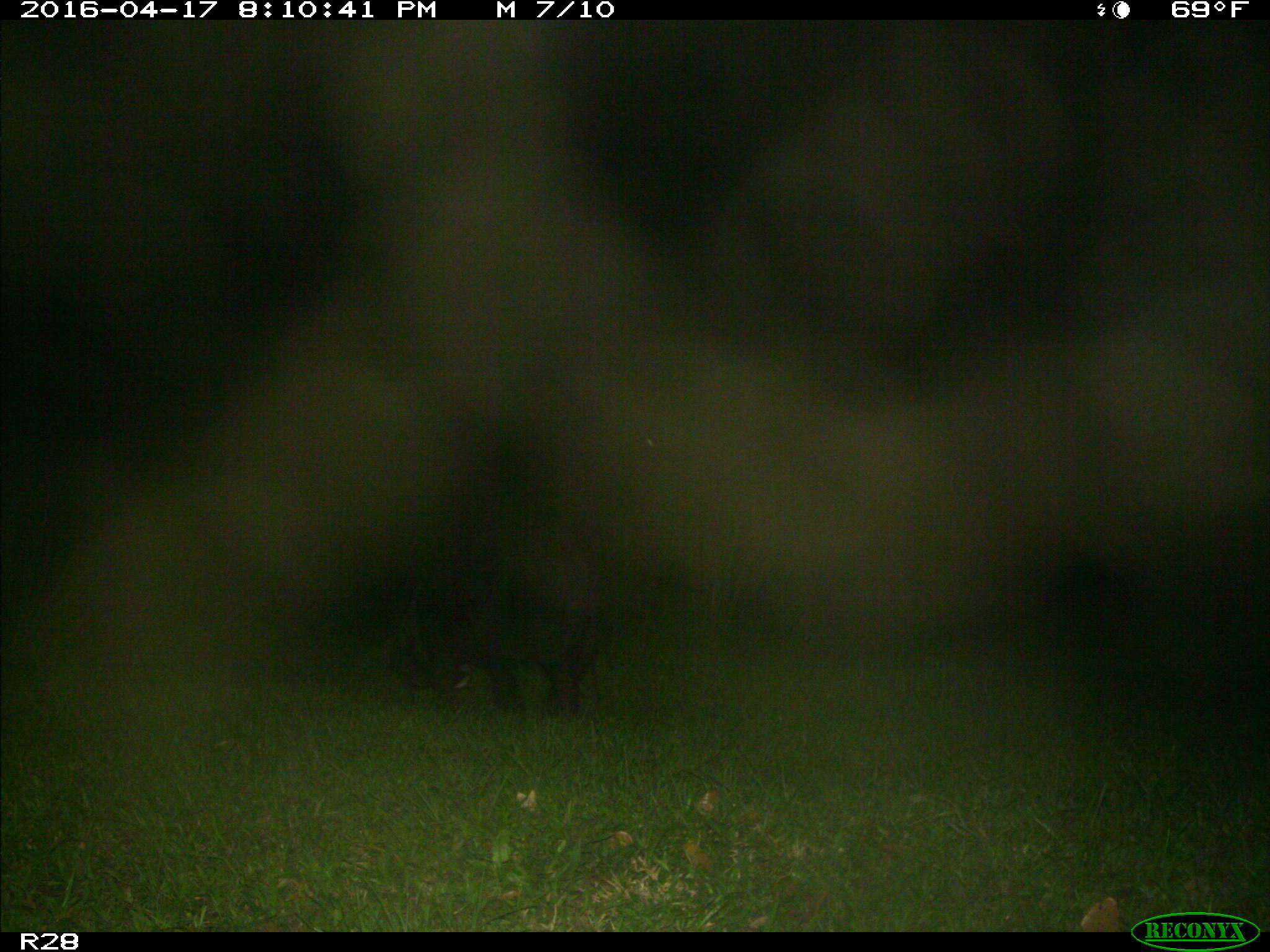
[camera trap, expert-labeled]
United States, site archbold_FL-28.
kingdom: Animalia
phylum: Chordata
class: Mammalia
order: Artiodactyla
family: Suidae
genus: Sus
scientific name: Sus scrofa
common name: wild boar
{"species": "Sus scrofa (wild boar)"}